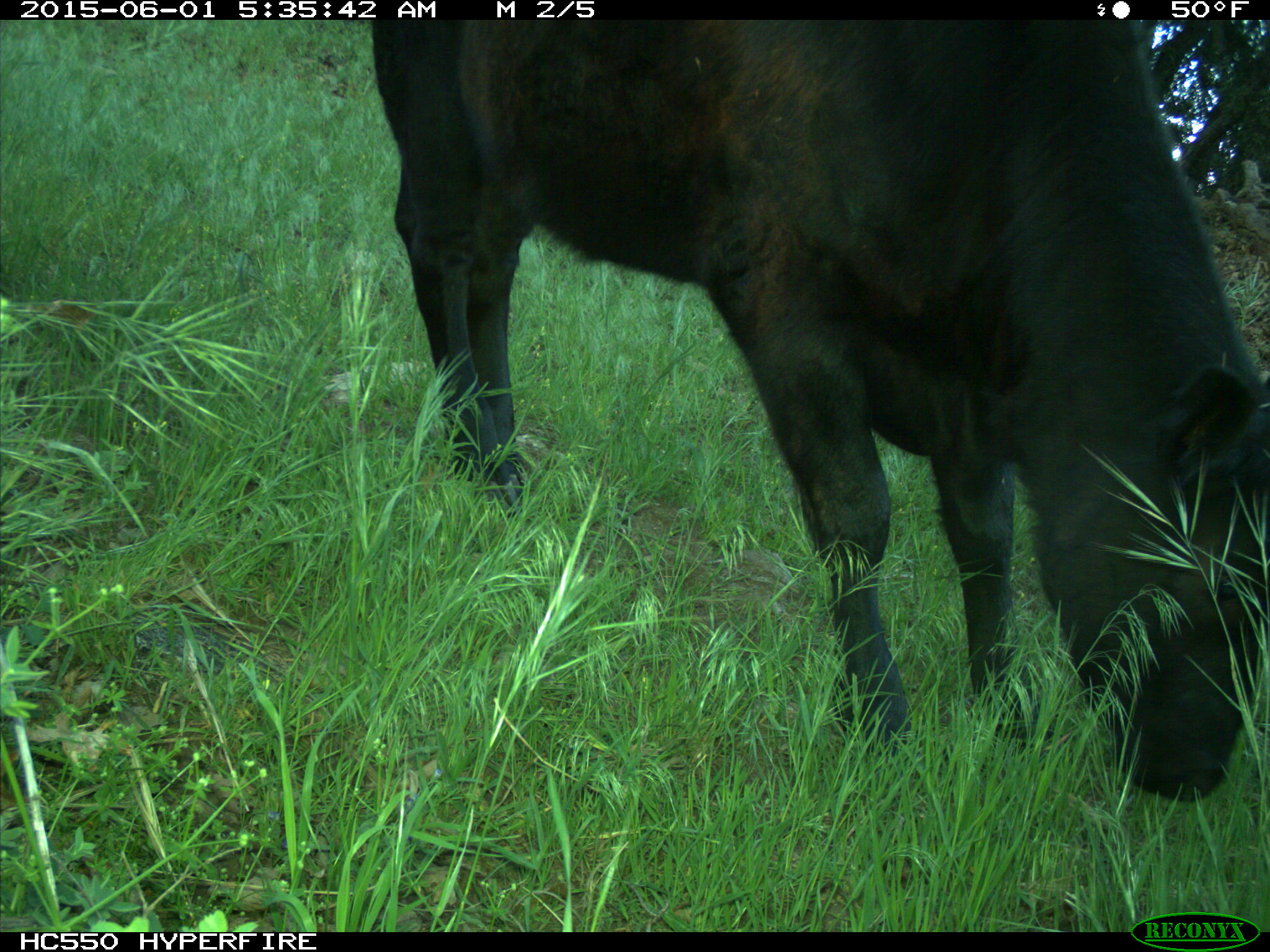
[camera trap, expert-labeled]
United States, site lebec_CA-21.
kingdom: Animalia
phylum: Chordata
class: Mammalia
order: Artiodactyla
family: Bovidae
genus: Bos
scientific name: Bos taurus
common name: domestic cow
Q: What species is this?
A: Bos taurus (domestic cow).